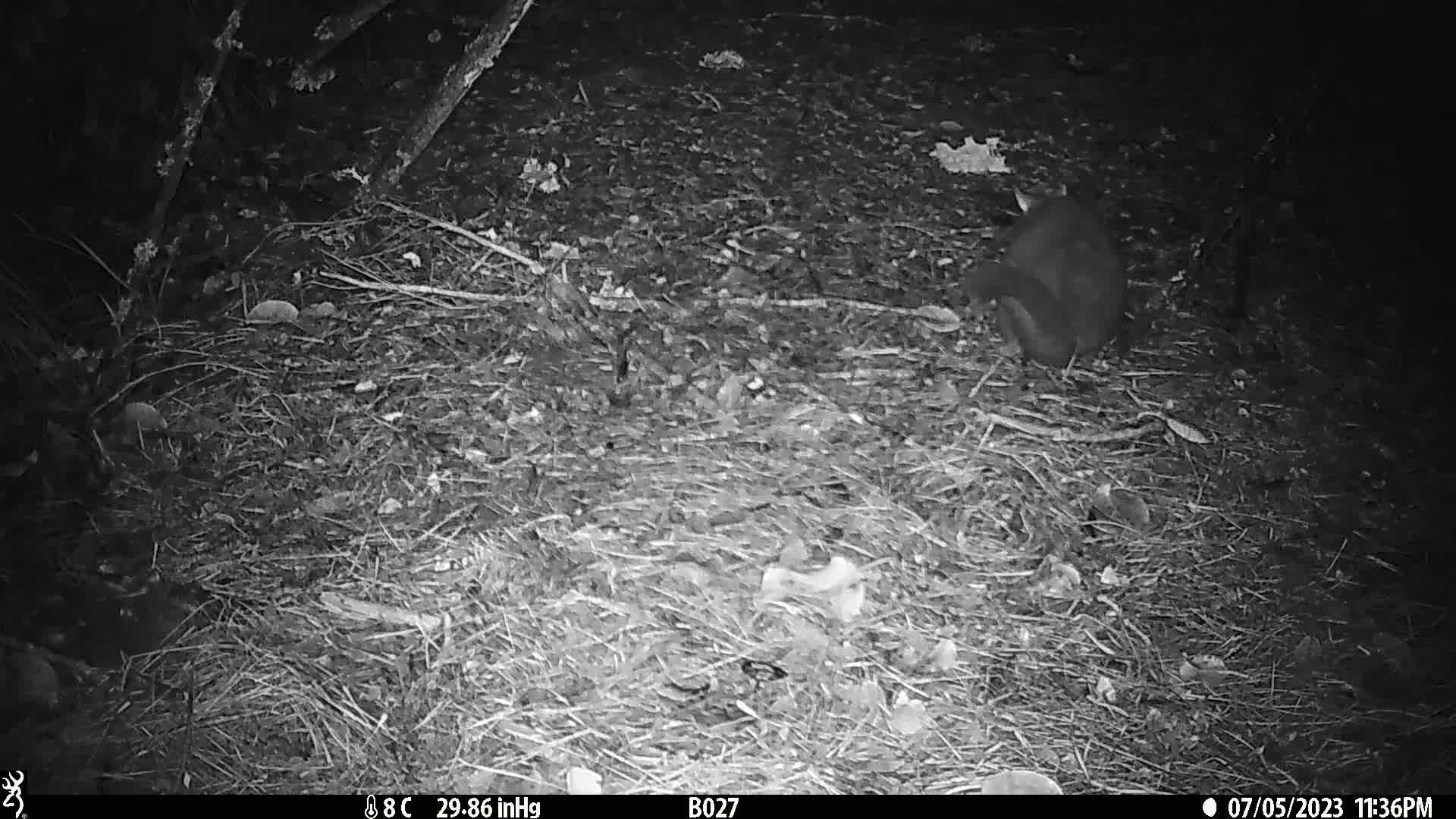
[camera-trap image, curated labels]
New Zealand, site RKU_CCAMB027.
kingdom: Animalia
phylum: Chordata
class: Mammalia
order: Diprotodontia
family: Phalangeridae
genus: Trichosurus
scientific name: Trichosurus vulpecula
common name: common brushtail possum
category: possum